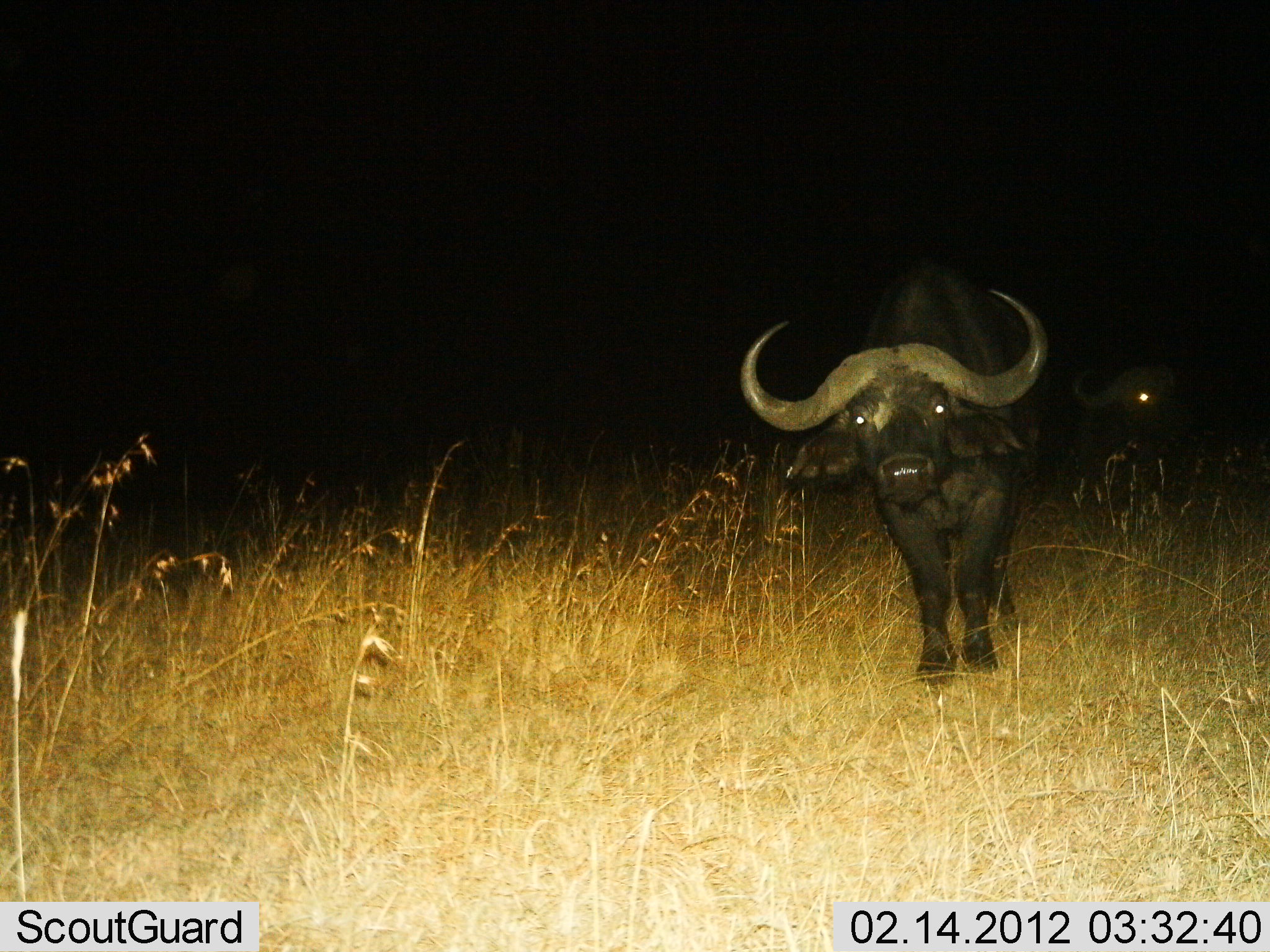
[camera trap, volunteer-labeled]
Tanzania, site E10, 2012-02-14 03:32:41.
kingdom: Animalia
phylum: Chordata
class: Mammalia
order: Artiodactyla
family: Bovidae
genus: Syncerus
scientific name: Syncerus caffer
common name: cape buffalo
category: buffalo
Buffalo (cape buffalo) (Syncerus caffer), count 2. Behavior (volunteer vote fractions): standing 62%, resting 3%, moving 38%, interacting 0%. Young present (vote fraction): 0%. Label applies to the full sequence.